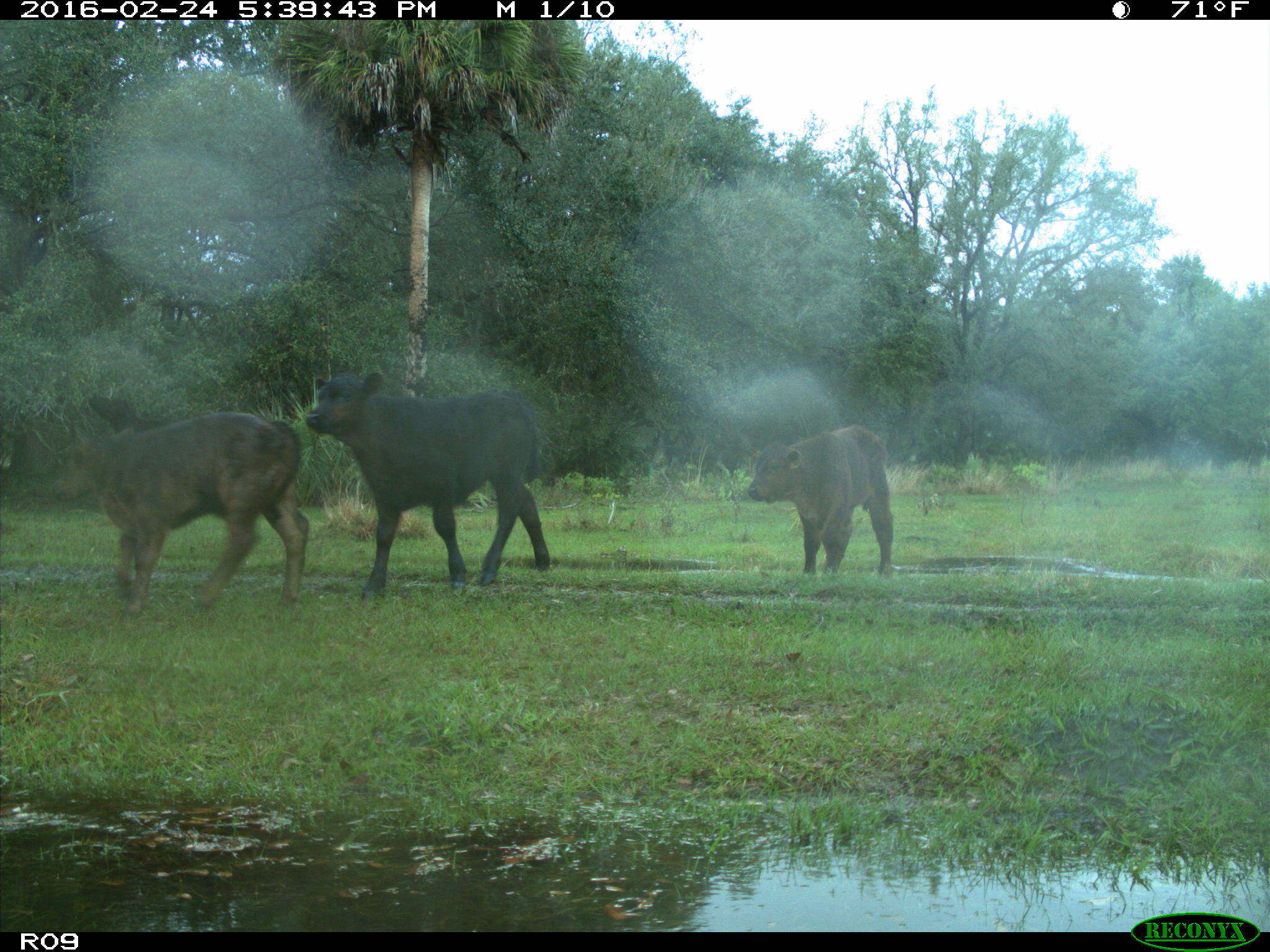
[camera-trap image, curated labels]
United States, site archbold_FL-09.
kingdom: Animalia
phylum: Chordata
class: Mammalia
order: Artiodactyla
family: Bovidae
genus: Bos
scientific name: Bos taurus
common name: domestic cow